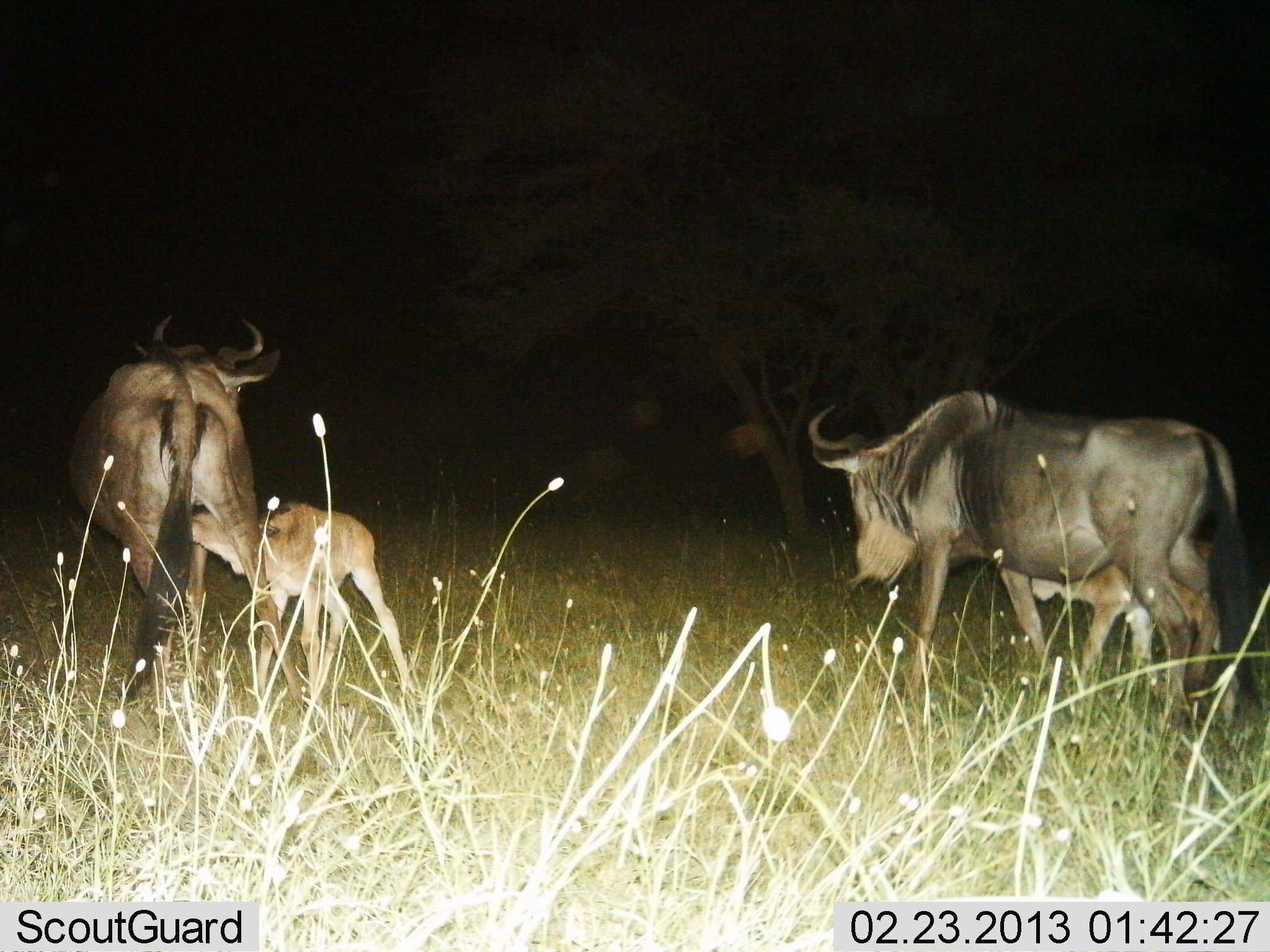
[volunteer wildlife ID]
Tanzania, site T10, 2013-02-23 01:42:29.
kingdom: Animalia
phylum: Chordata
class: Mammalia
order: Artiodactyla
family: Bovidae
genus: Connochaetes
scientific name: Connochaetes taurinus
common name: blue wildebeest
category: wildebeest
Wildebeest (blue wildebeest) (Connochaetes taurinus), count 4. Behavior (volunteer vote fractions): standing 65%, resting 0%, moving 35%, interacting 24%. Young present (vote fraction): 94%. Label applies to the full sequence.